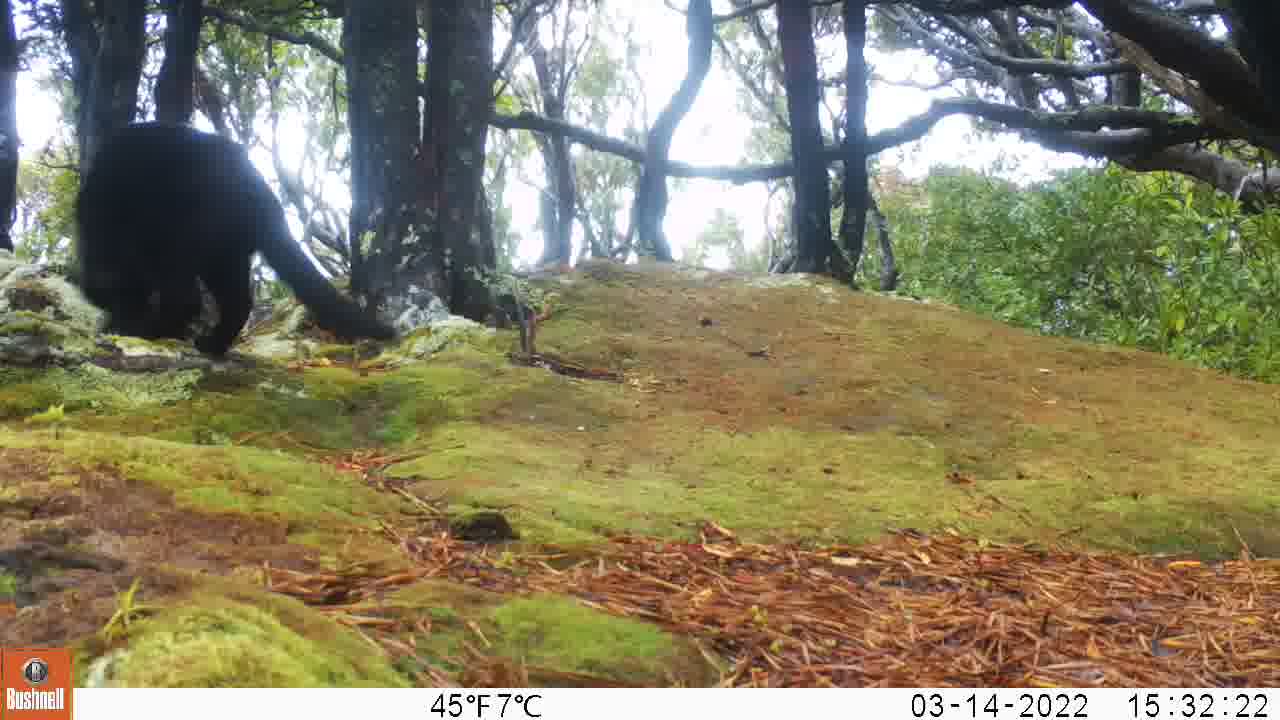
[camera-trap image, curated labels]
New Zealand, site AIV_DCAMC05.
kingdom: Animalia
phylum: Chordata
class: Mammalia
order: Carnivora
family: Felidae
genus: Felis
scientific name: Felis catus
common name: domestic cat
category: cat